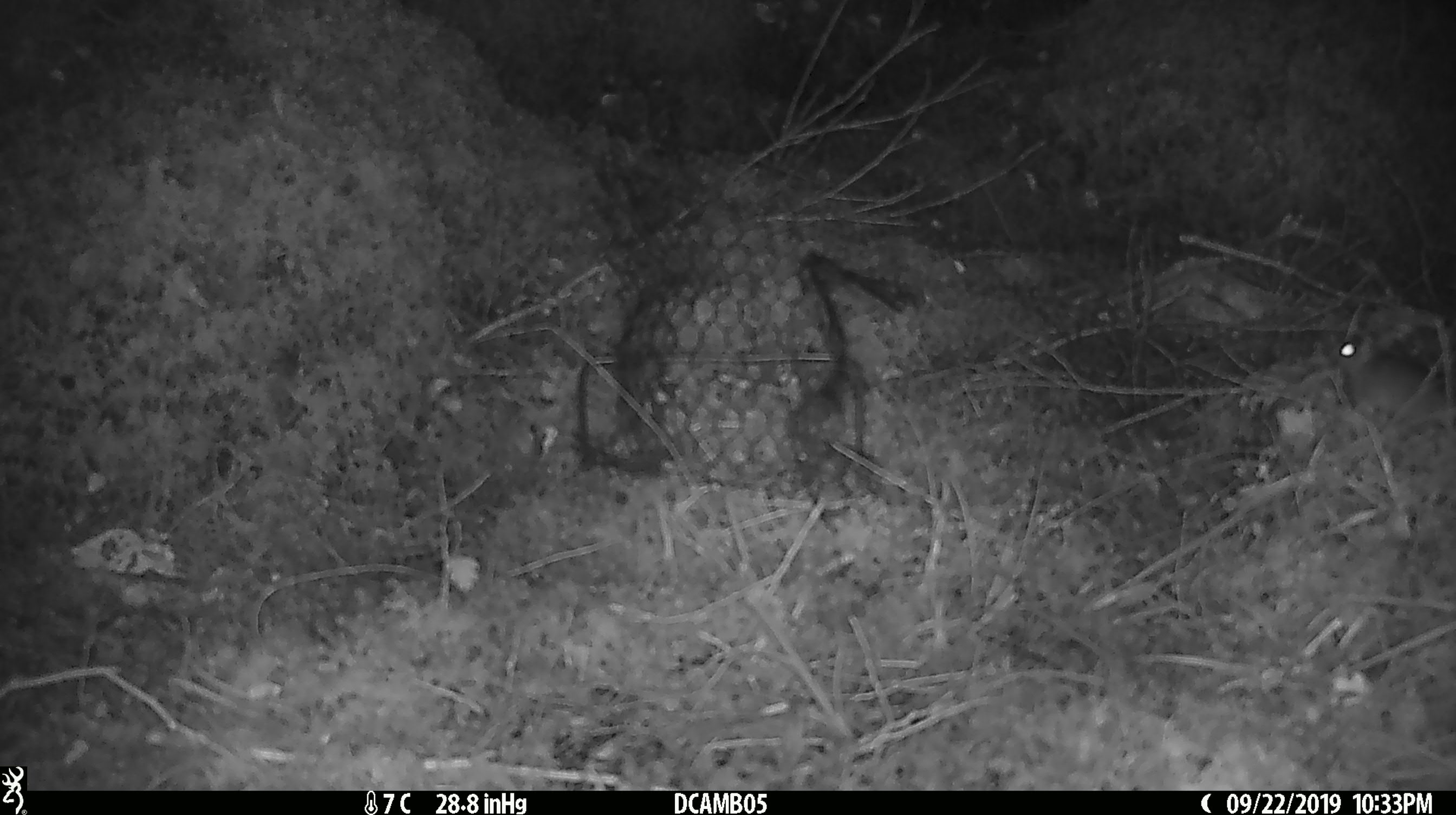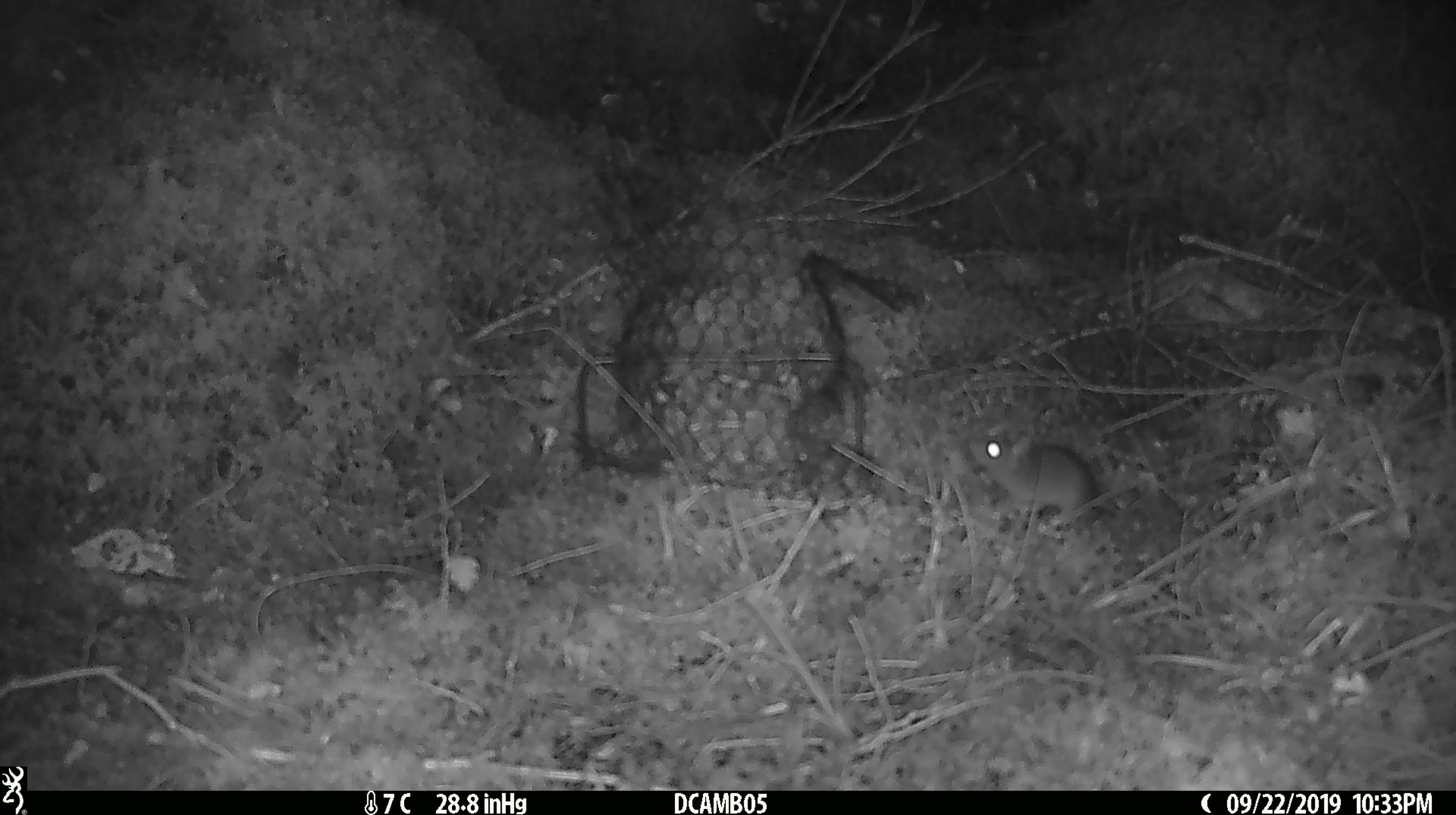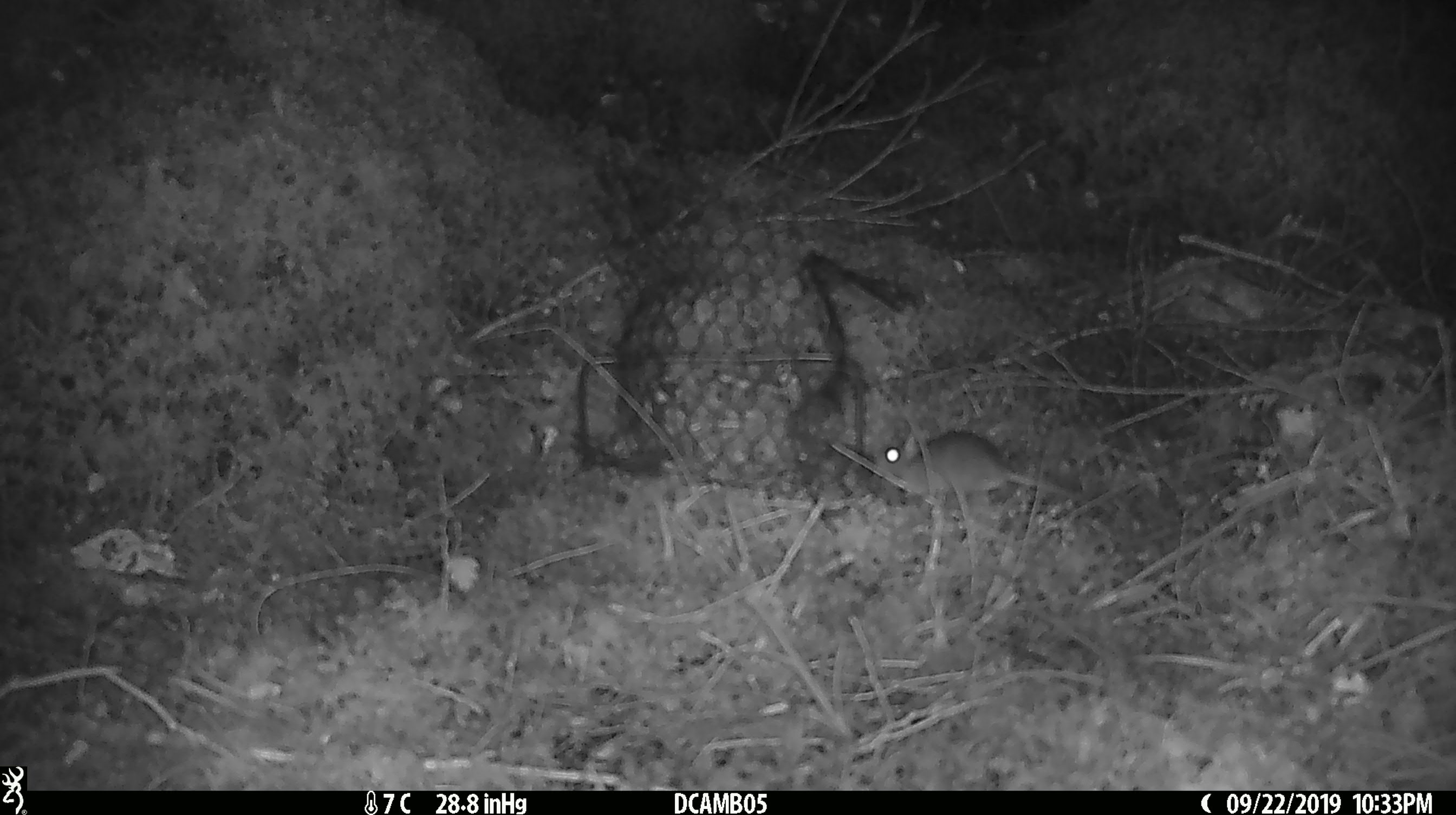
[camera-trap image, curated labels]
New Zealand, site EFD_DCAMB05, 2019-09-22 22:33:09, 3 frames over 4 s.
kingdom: Animalia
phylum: Chordata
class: Mammalia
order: Rodentia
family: Muridae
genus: Mus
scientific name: Mus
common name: mouse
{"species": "mouse (Mus)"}